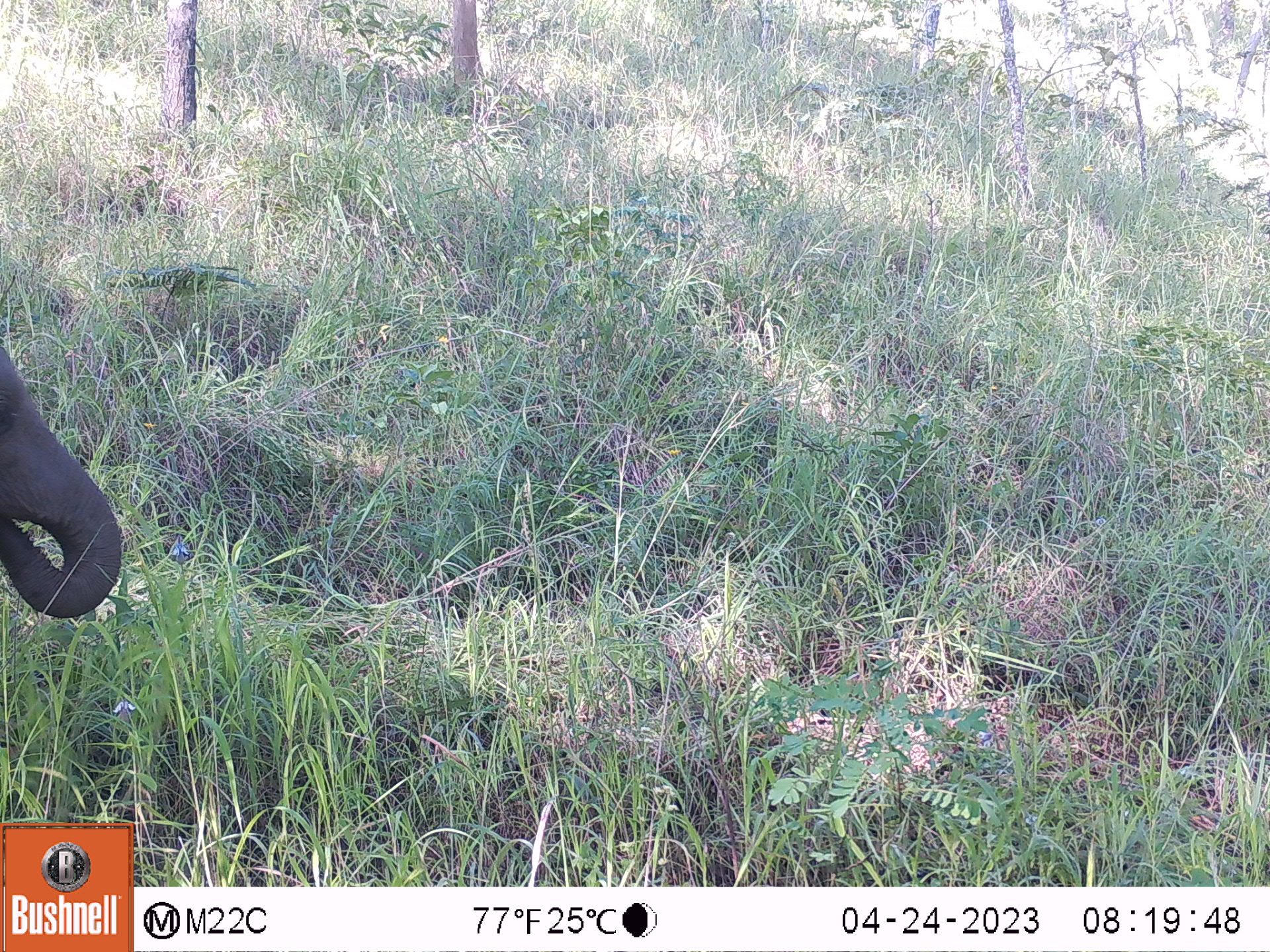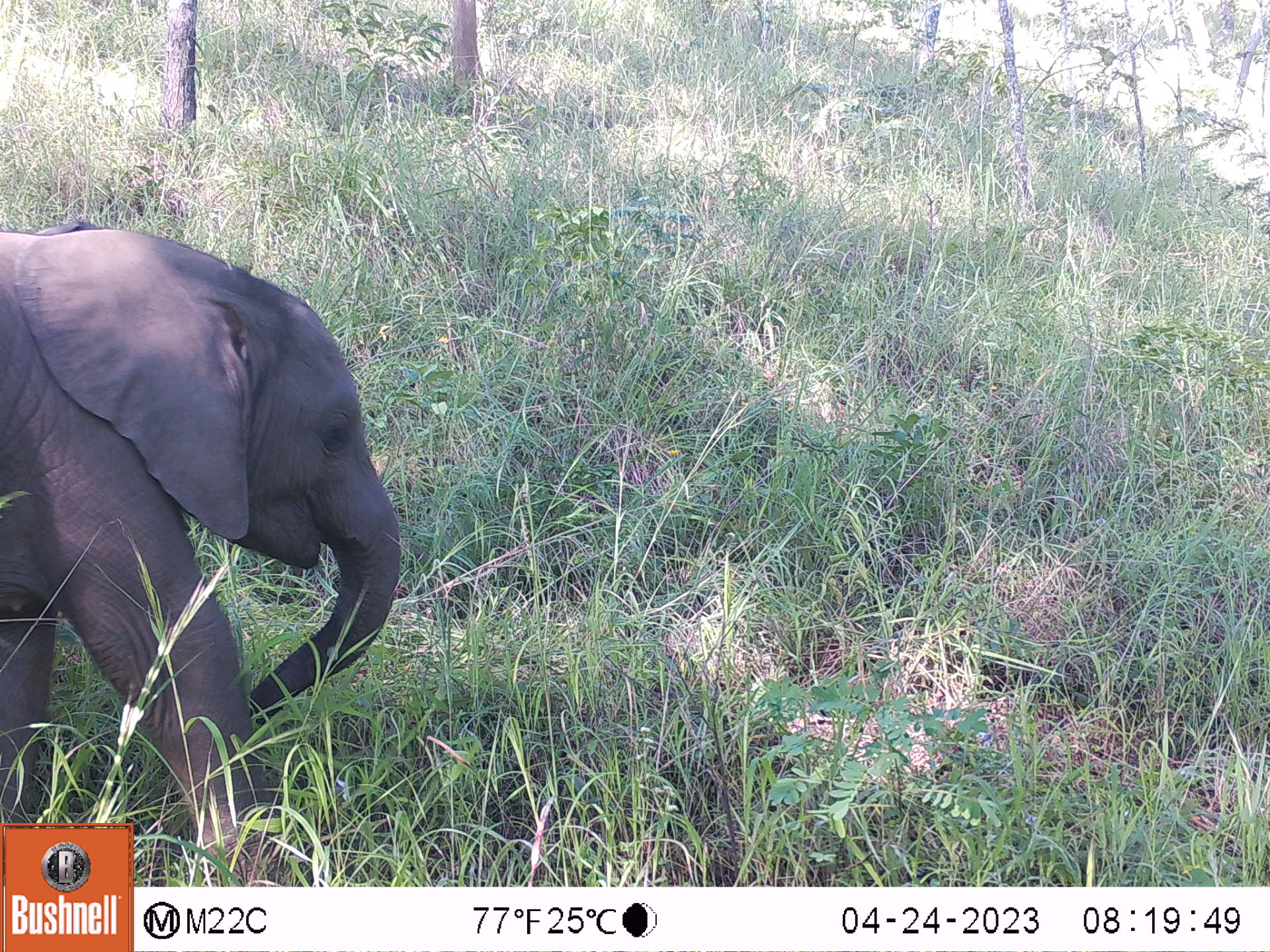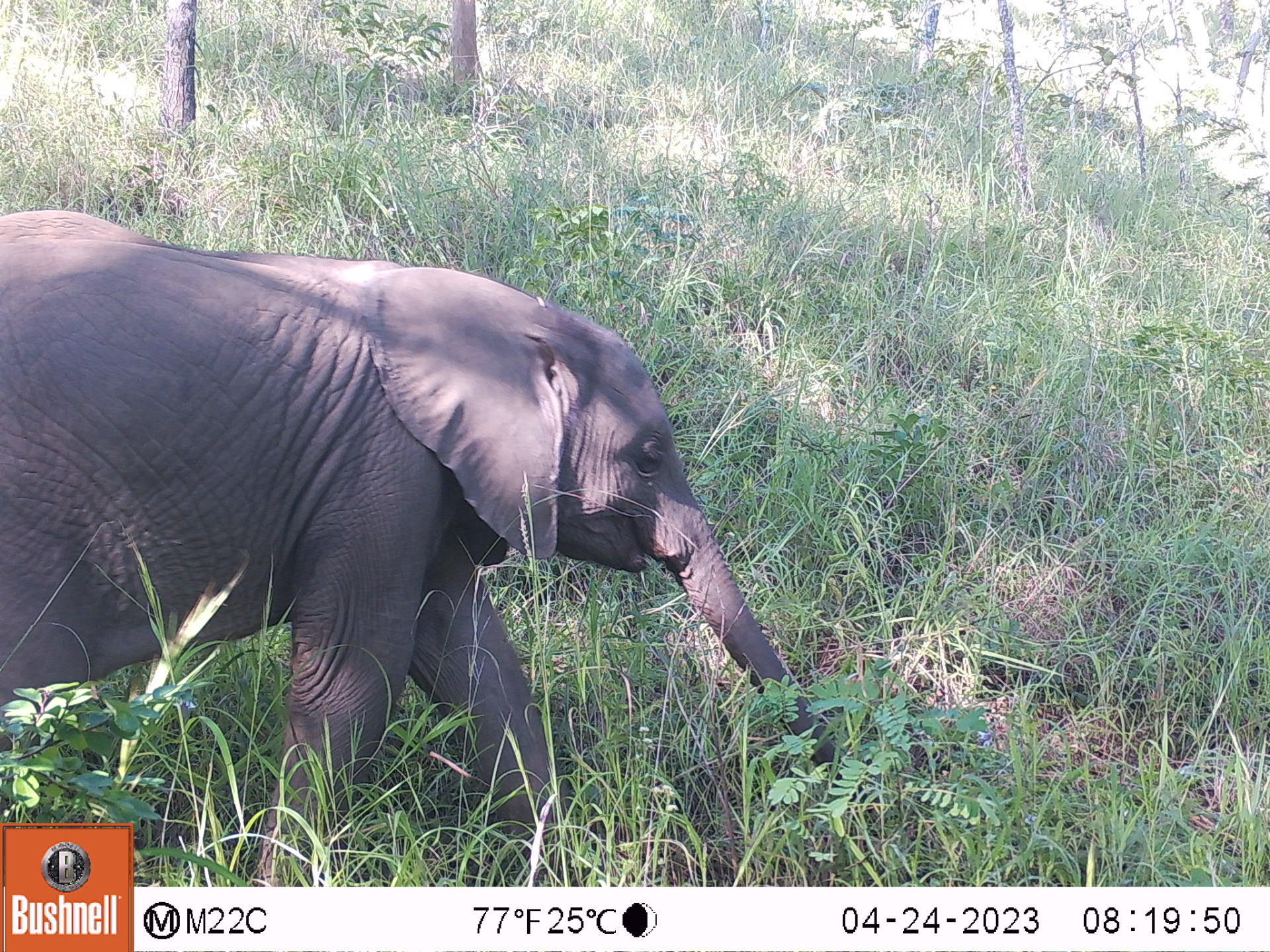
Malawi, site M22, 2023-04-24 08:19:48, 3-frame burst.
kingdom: Animalia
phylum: Chordata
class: Mammalia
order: Proboscidea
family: Elephantidae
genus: Loxodonta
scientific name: Loxodonta africana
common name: african savanna elephant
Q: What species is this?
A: African savanna elephant (Loxodonta africana).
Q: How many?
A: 1.